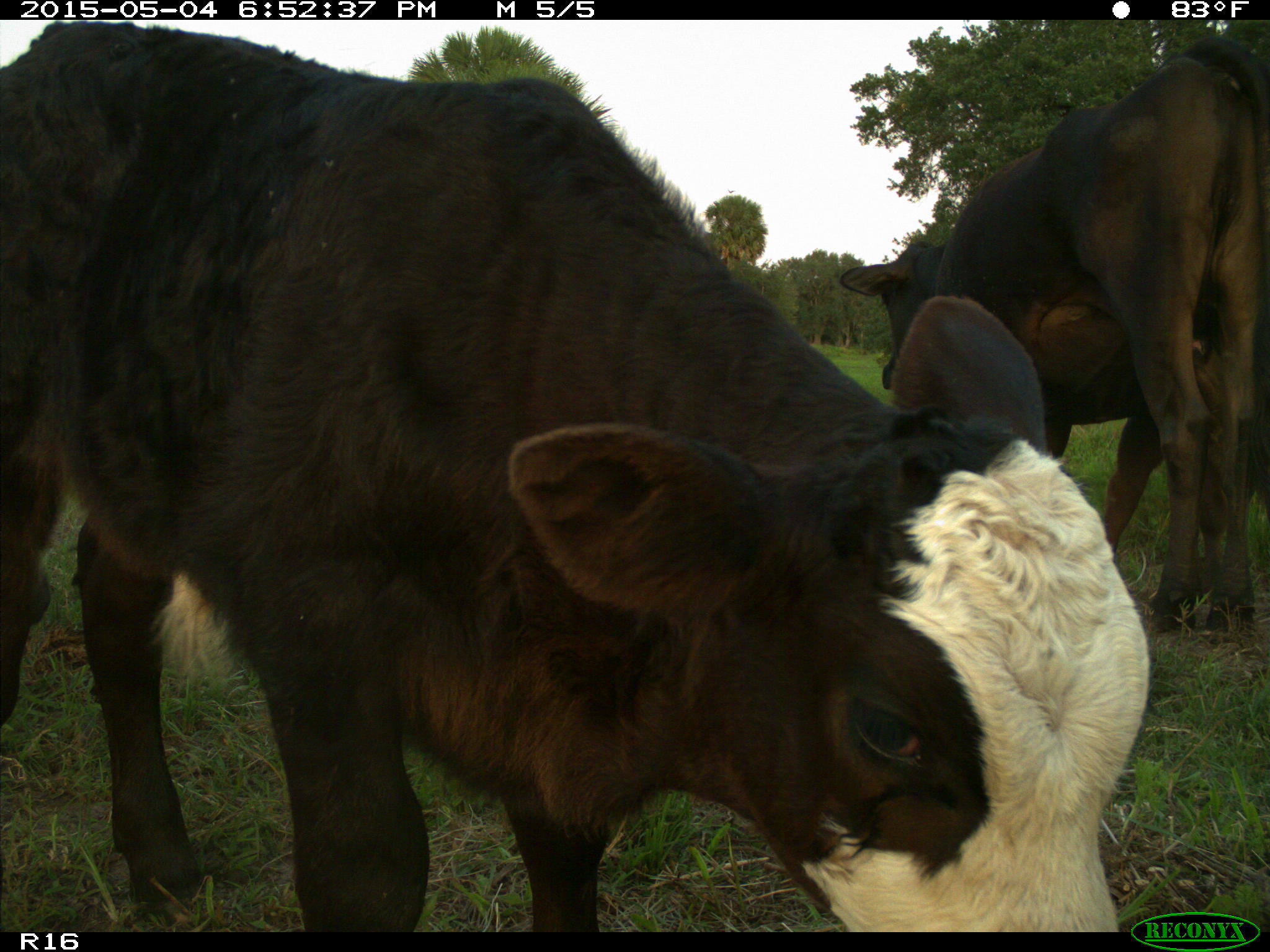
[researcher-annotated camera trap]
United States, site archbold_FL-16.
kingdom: Animalia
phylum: Chordata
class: Mammalia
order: Artiodactyla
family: Bovidae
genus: Bos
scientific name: Bos taurus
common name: domestic cow